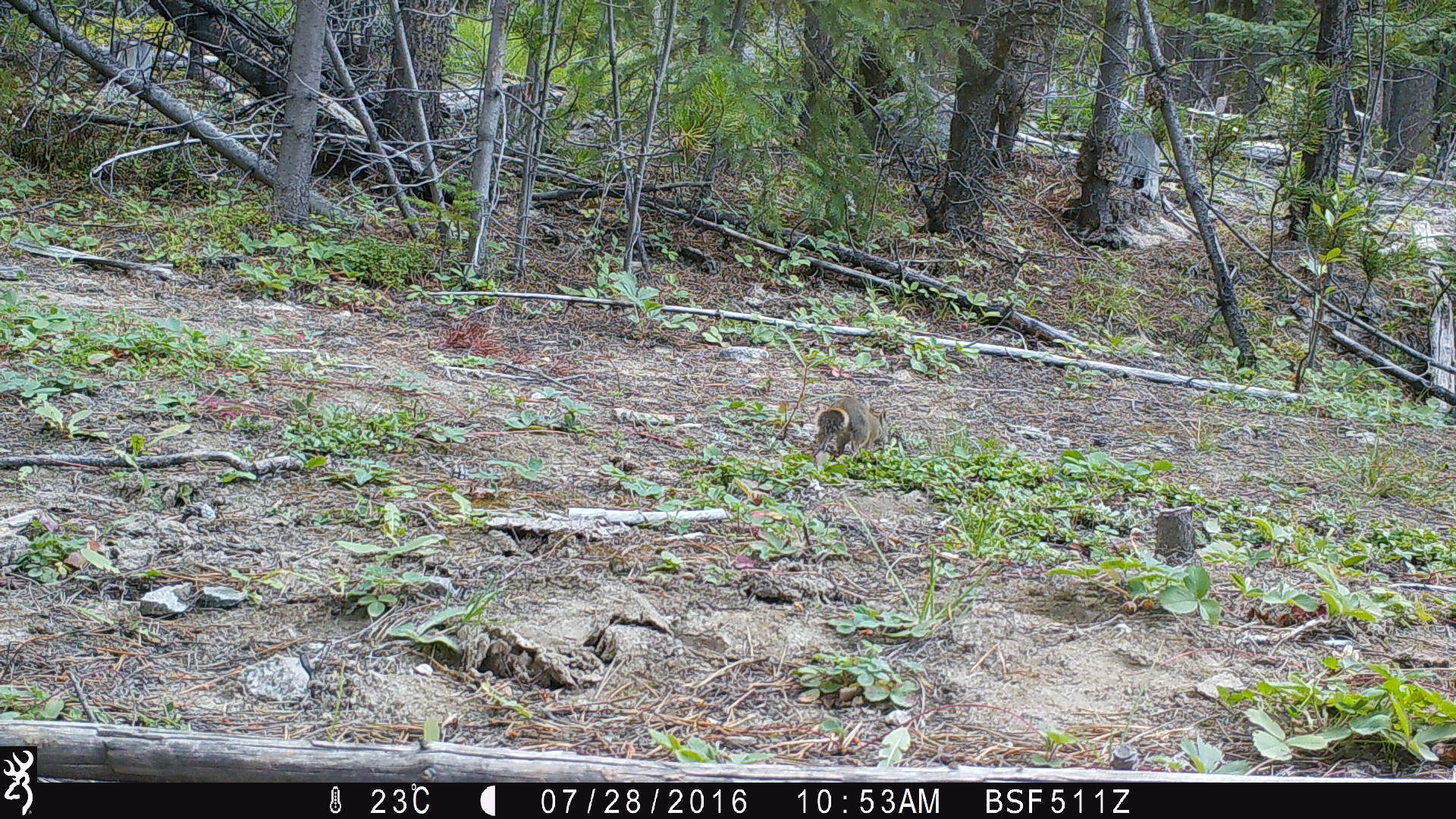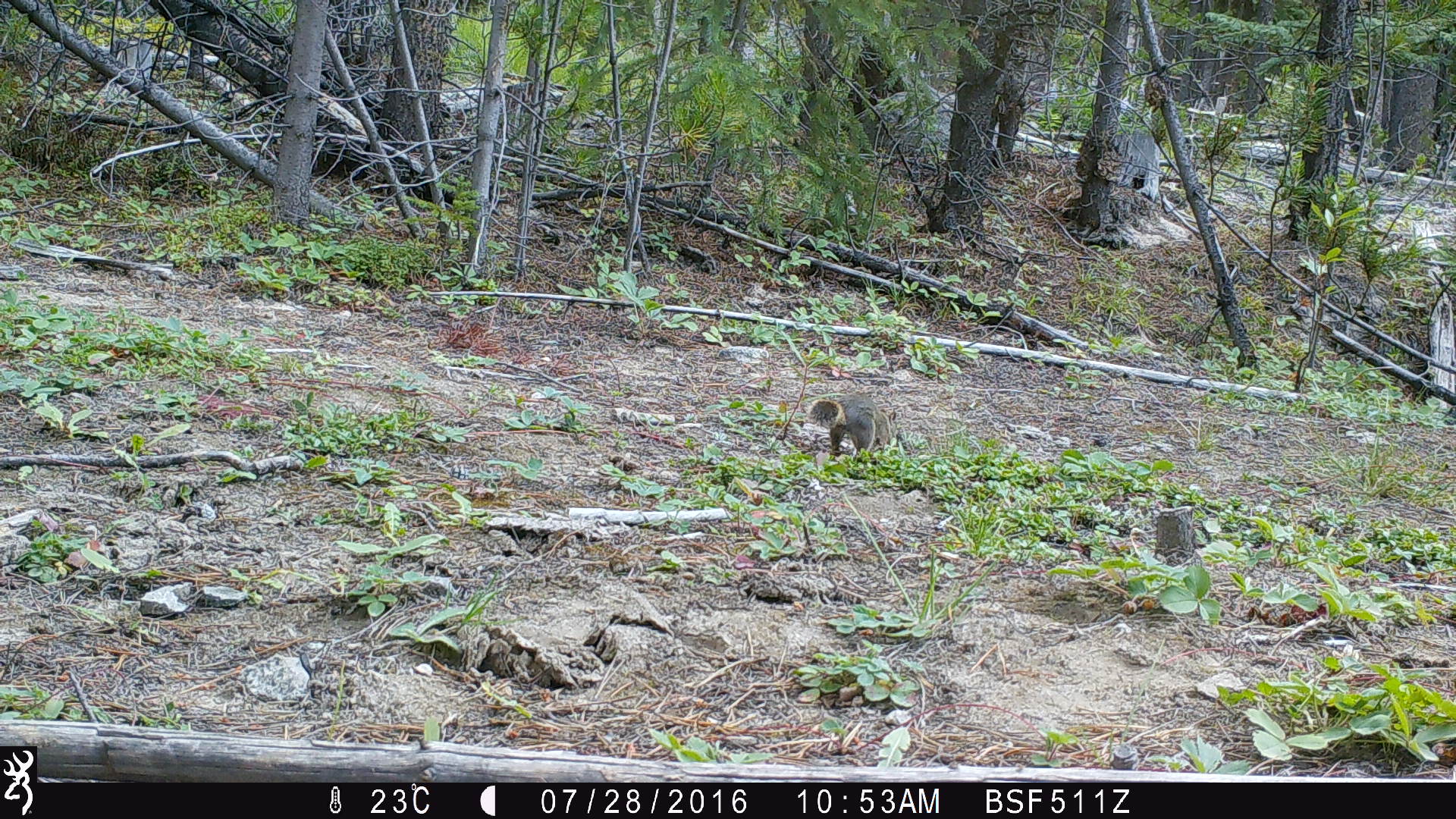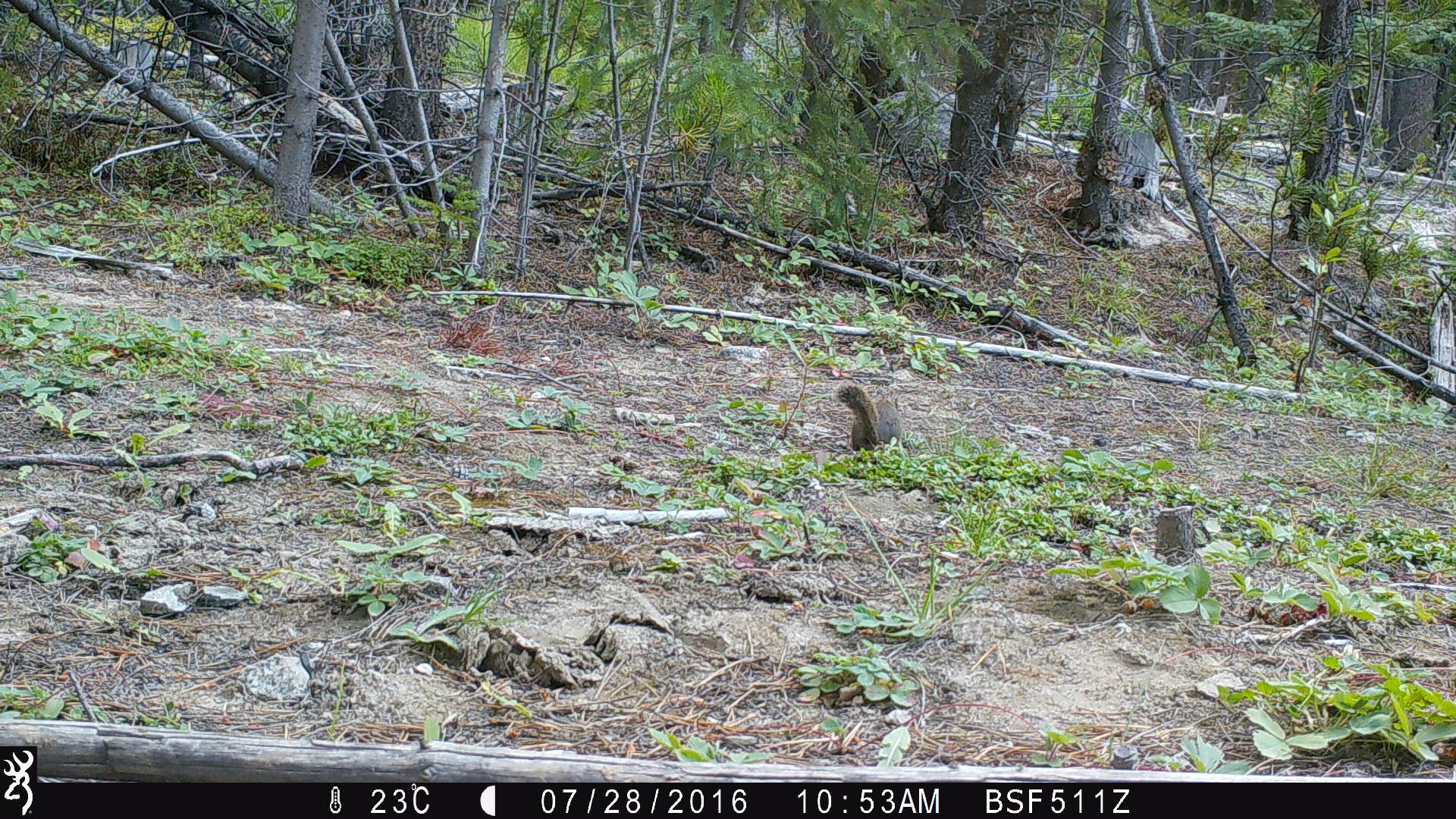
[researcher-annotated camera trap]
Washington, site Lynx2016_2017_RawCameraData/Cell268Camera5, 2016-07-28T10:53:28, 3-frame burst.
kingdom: Animalia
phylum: Chordata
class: Mammalia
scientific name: Mammalia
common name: small mammal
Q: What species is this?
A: Small mammal (Mammalia).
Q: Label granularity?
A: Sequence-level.